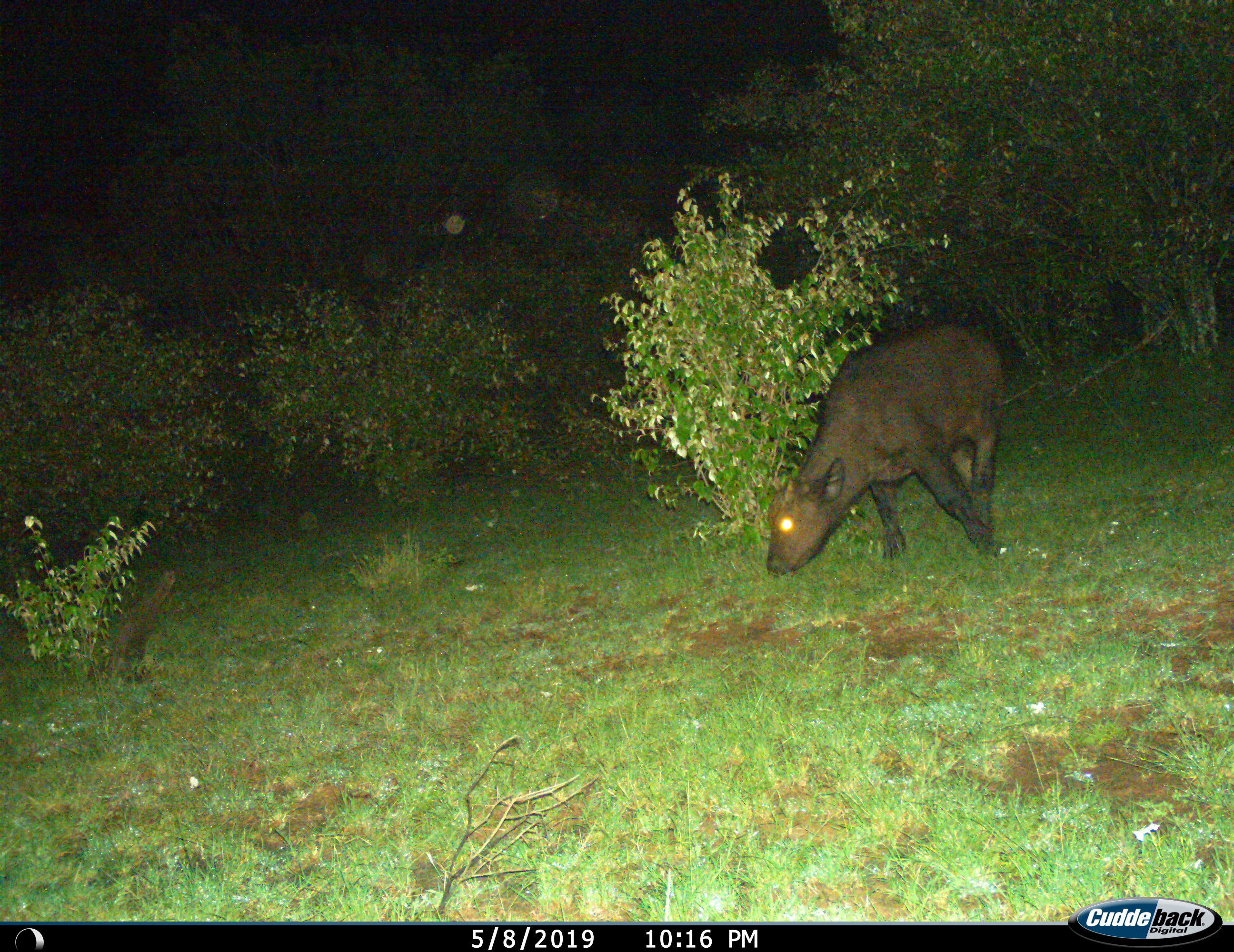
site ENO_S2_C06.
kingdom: Animalia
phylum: Chordata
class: Mammalia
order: Artiodactyla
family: Bovidae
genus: Syncerus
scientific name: Syncerus caffer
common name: african buffalo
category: buffalo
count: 1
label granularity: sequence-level